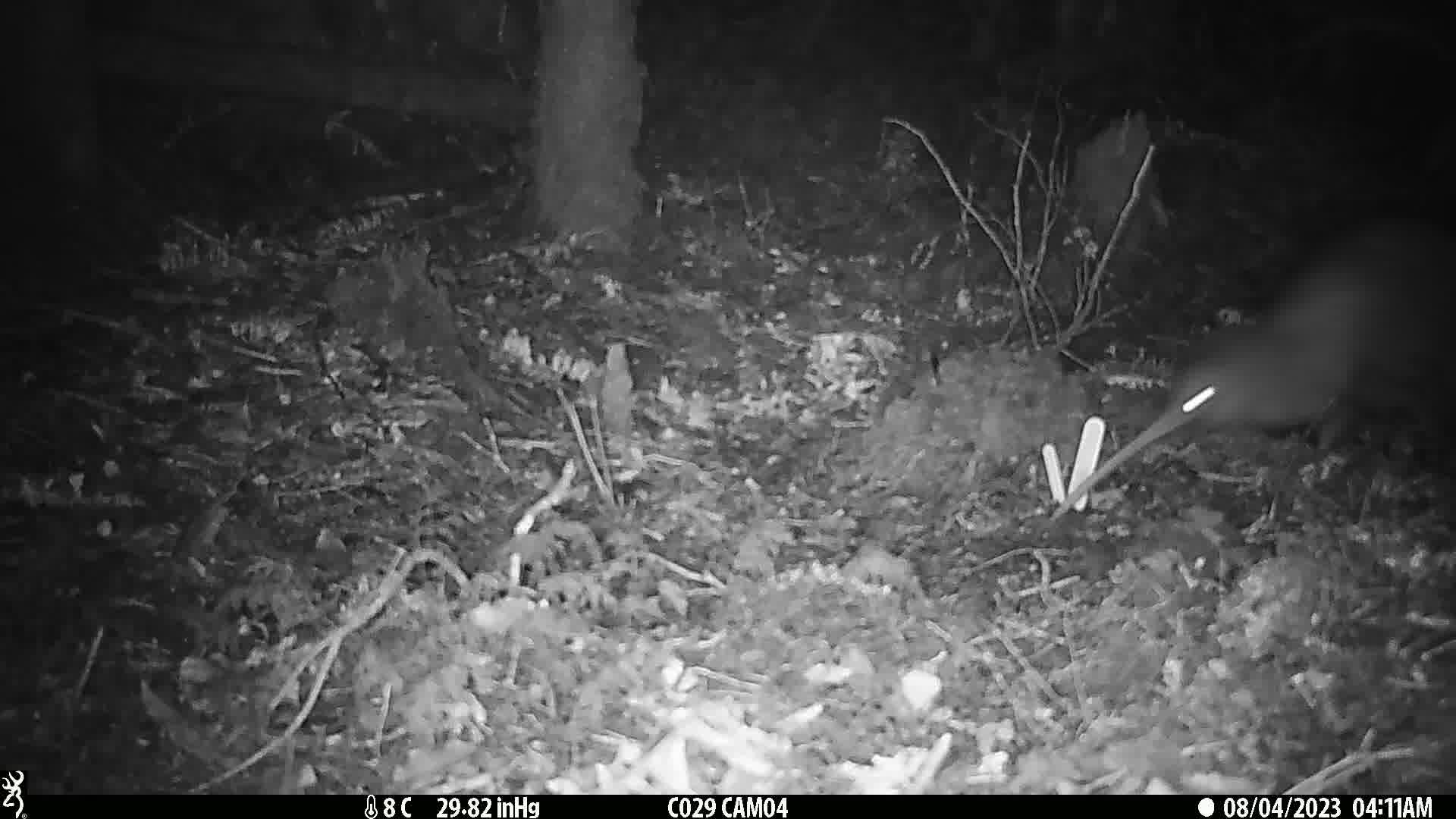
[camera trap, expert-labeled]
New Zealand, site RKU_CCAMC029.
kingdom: Animalia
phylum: Chordata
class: Aves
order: Apterygiformes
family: Apterygidae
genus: Apteryx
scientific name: Apteryx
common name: kiwi